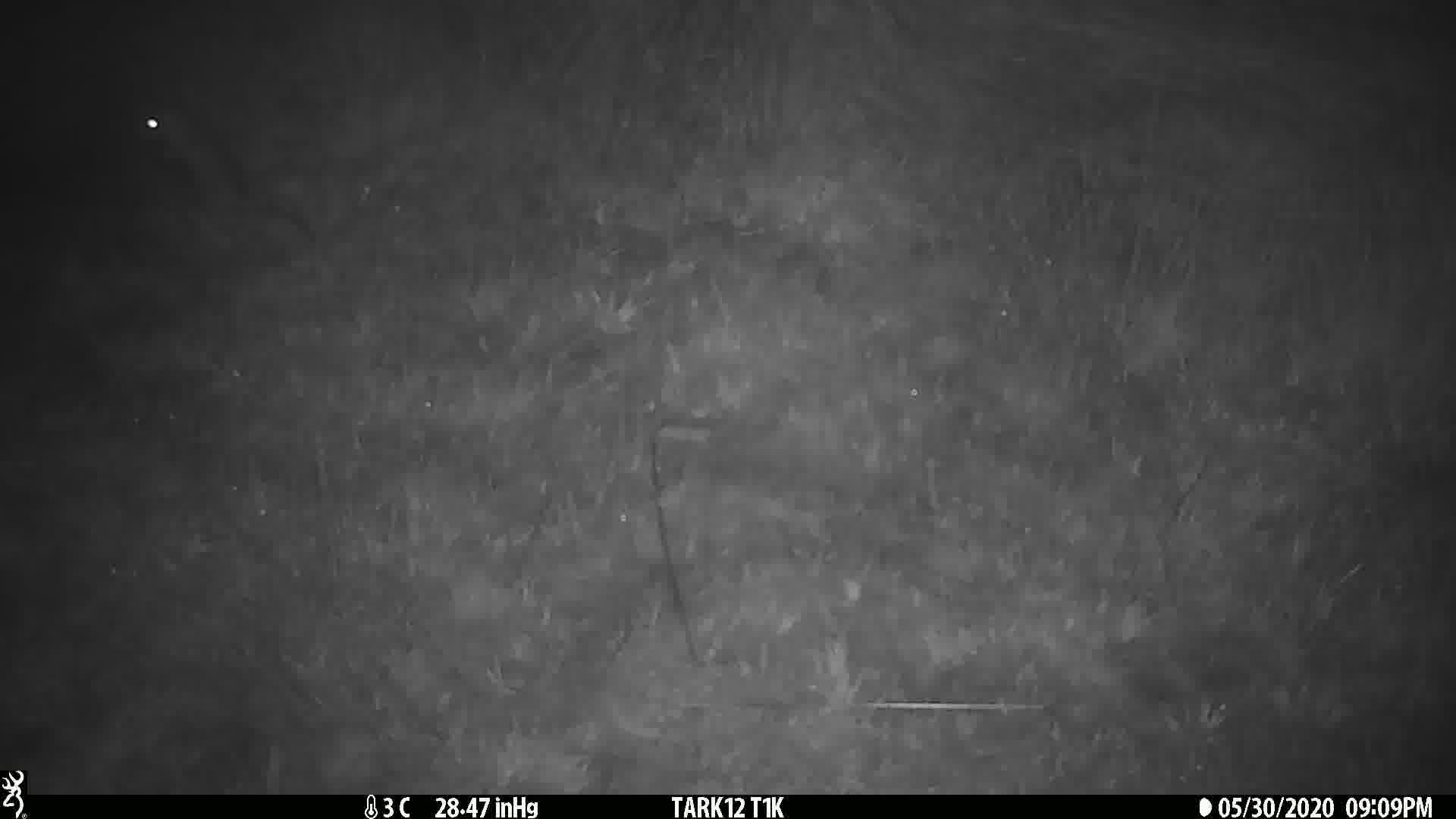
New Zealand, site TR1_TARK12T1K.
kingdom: Animalia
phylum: Chordata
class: Mammalia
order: Rodentia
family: Muridae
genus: Rattus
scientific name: Rattus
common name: rat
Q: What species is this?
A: Rat (Rattus).